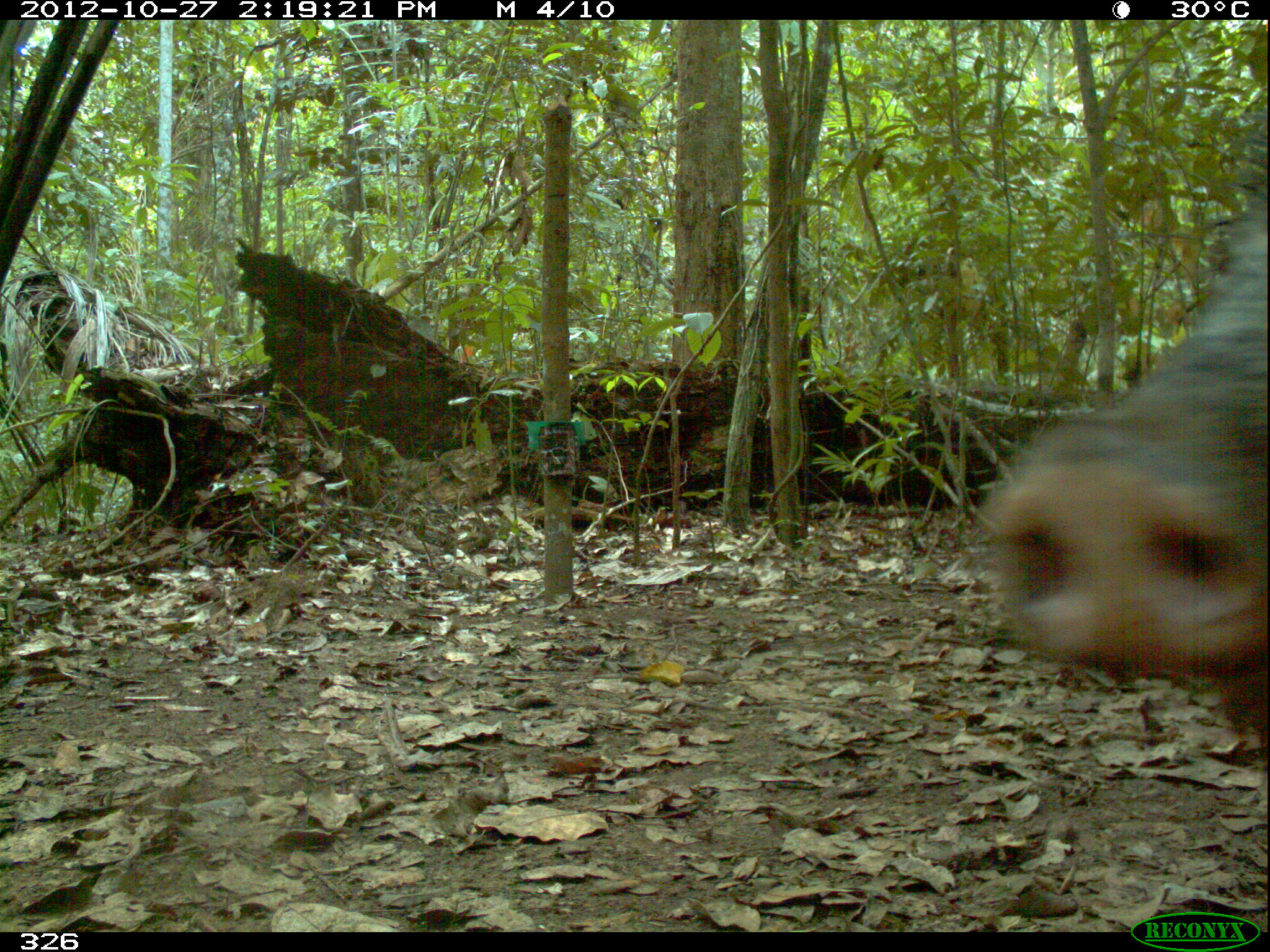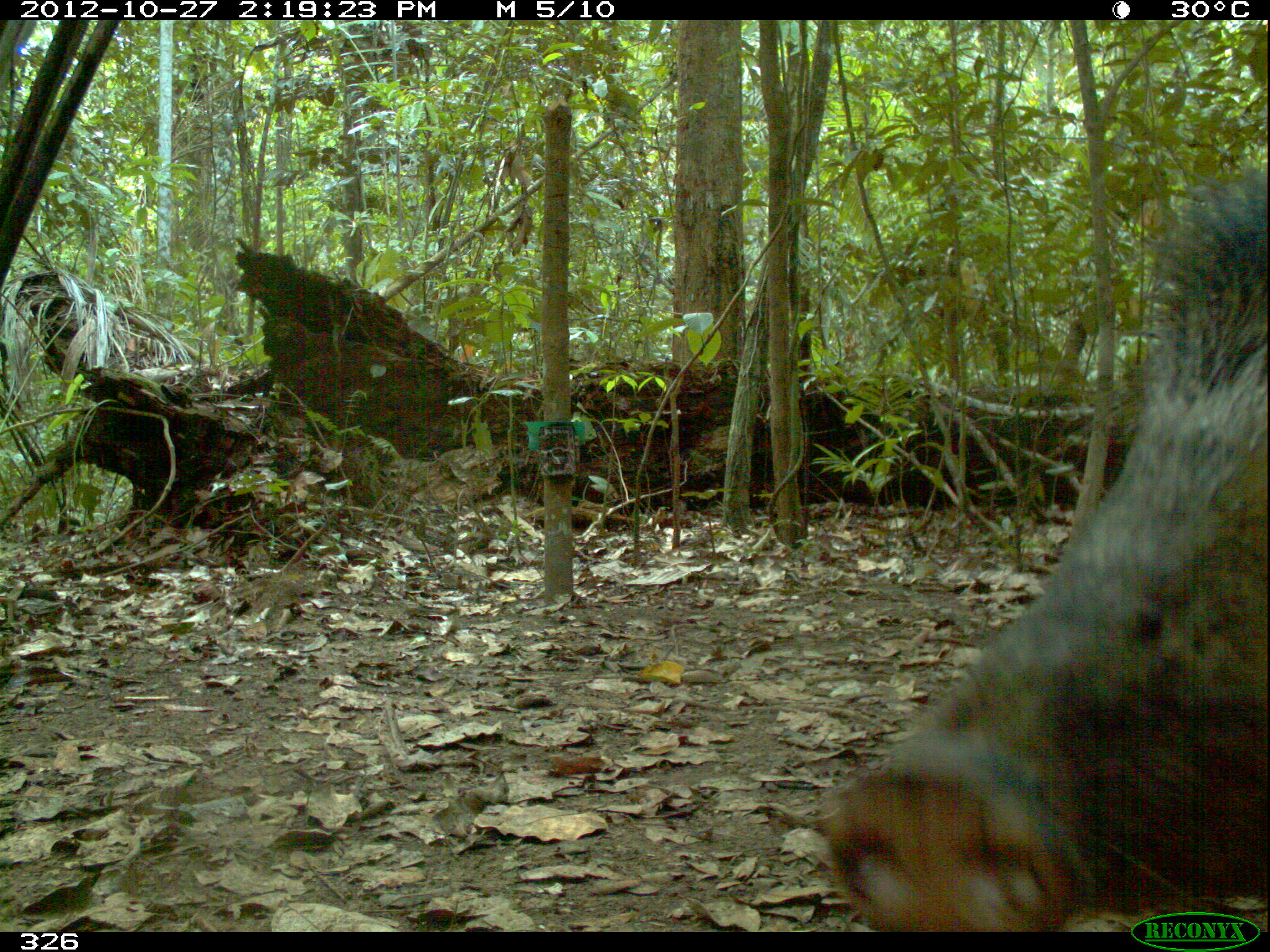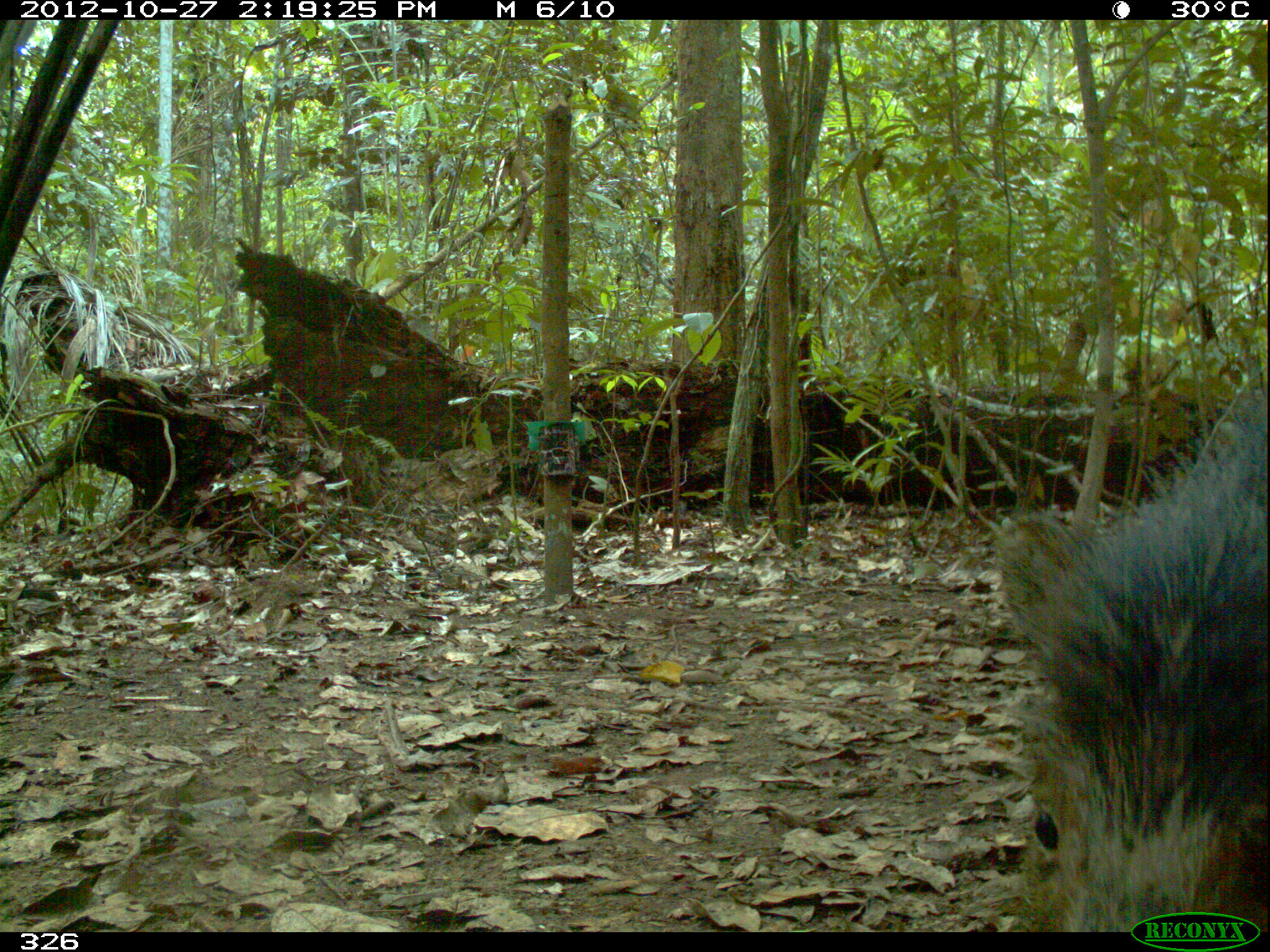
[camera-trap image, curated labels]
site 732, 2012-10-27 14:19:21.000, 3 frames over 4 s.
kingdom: Animalia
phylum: Chordata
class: Mammalia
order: Artiodactyla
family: Tayassuidae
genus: Tayassu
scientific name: Tayassu pecari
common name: white-lipped peccary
Tayassu pecari (white-lipped peccary).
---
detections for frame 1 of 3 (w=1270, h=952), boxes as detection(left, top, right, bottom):
tayassu pecari: detection(985, 202, 1270, 749)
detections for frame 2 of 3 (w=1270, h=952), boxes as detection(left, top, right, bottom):
tayassu pecari: detection(818, 167, 1269, 931)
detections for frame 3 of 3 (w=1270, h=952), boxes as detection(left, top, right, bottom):
tayassu pecari: detection(991, 397, 1265, 931)